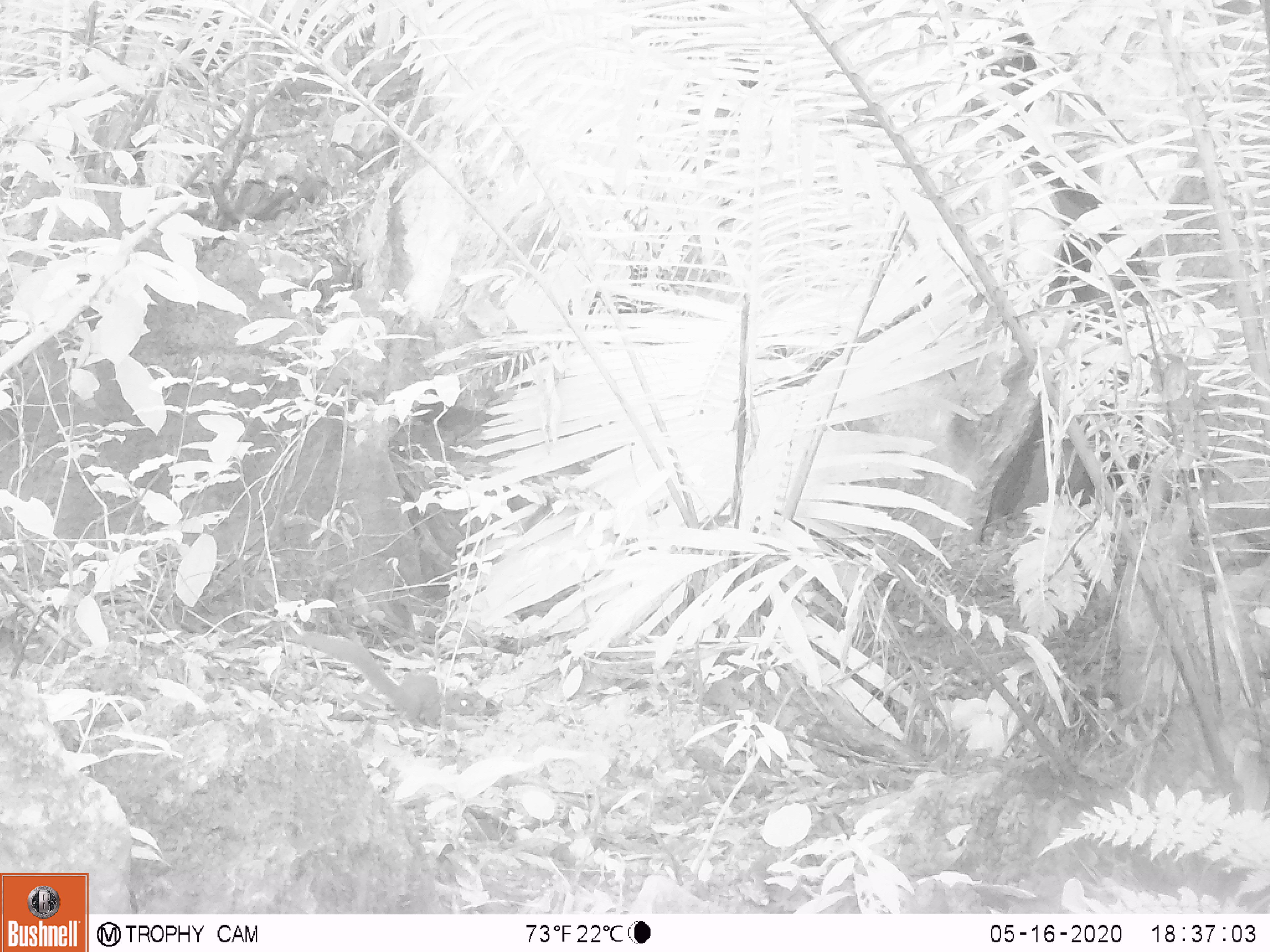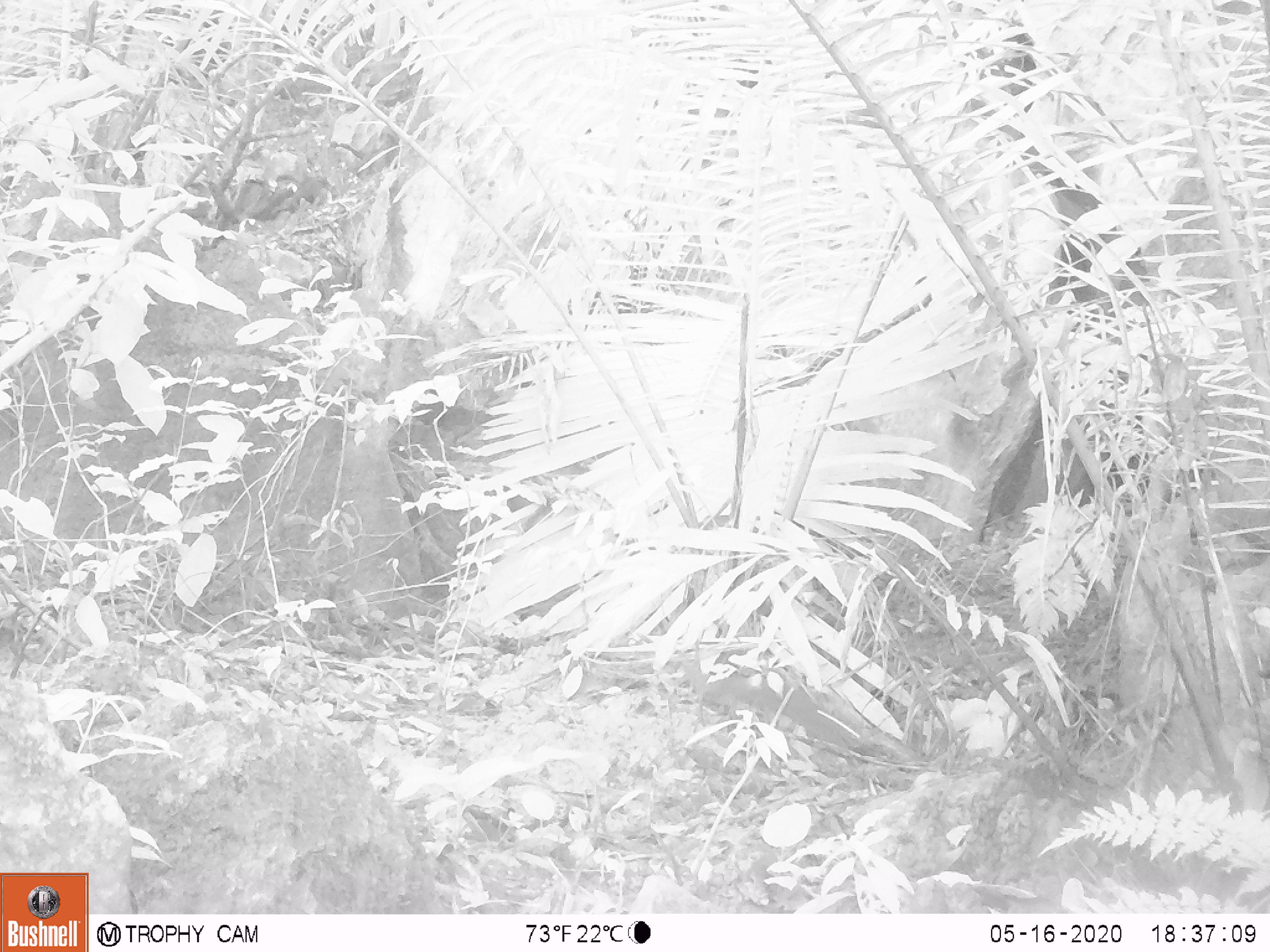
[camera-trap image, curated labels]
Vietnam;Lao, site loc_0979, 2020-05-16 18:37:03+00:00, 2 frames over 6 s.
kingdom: Animalia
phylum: Chordata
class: Mammalia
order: Rodentia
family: Sciuridae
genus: Sciurus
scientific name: Sciurus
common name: squirrel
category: unidentified squirrel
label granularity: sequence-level